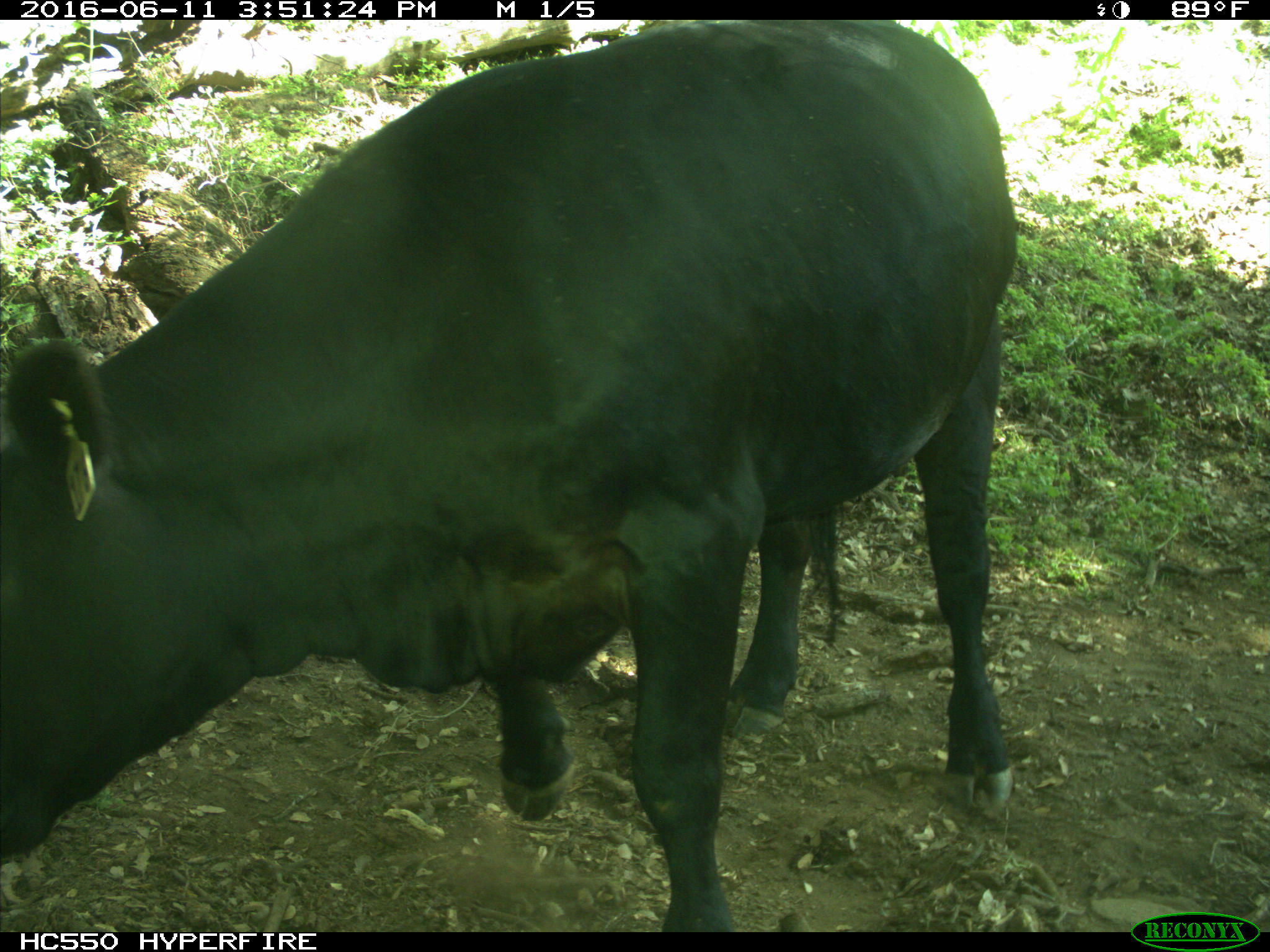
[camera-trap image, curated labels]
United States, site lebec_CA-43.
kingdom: Animalia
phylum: Chordata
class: Mammalia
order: Artiodactyla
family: Bovidae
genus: Bos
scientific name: Bos taurus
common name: domestic cow